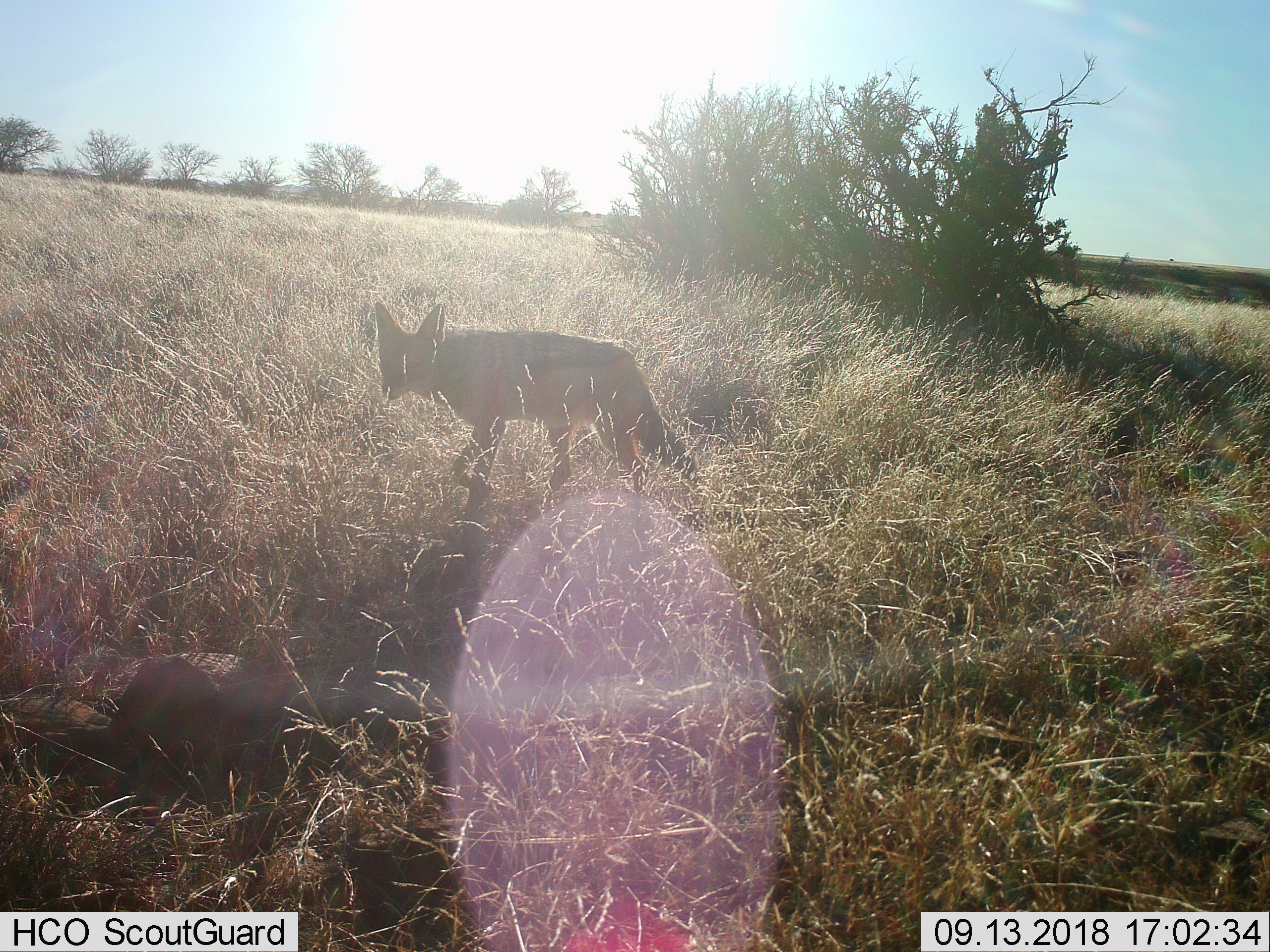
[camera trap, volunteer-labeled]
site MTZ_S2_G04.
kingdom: Animalia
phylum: Chordata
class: Mammalia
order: Carnivora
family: Canidae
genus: Lupulella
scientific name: Lupulella mesomelas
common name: black-backed jackal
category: jackalblackbacked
Jackalblackbacked (black-backed jackal) (Lupulella mesomelas), count 1. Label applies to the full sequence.